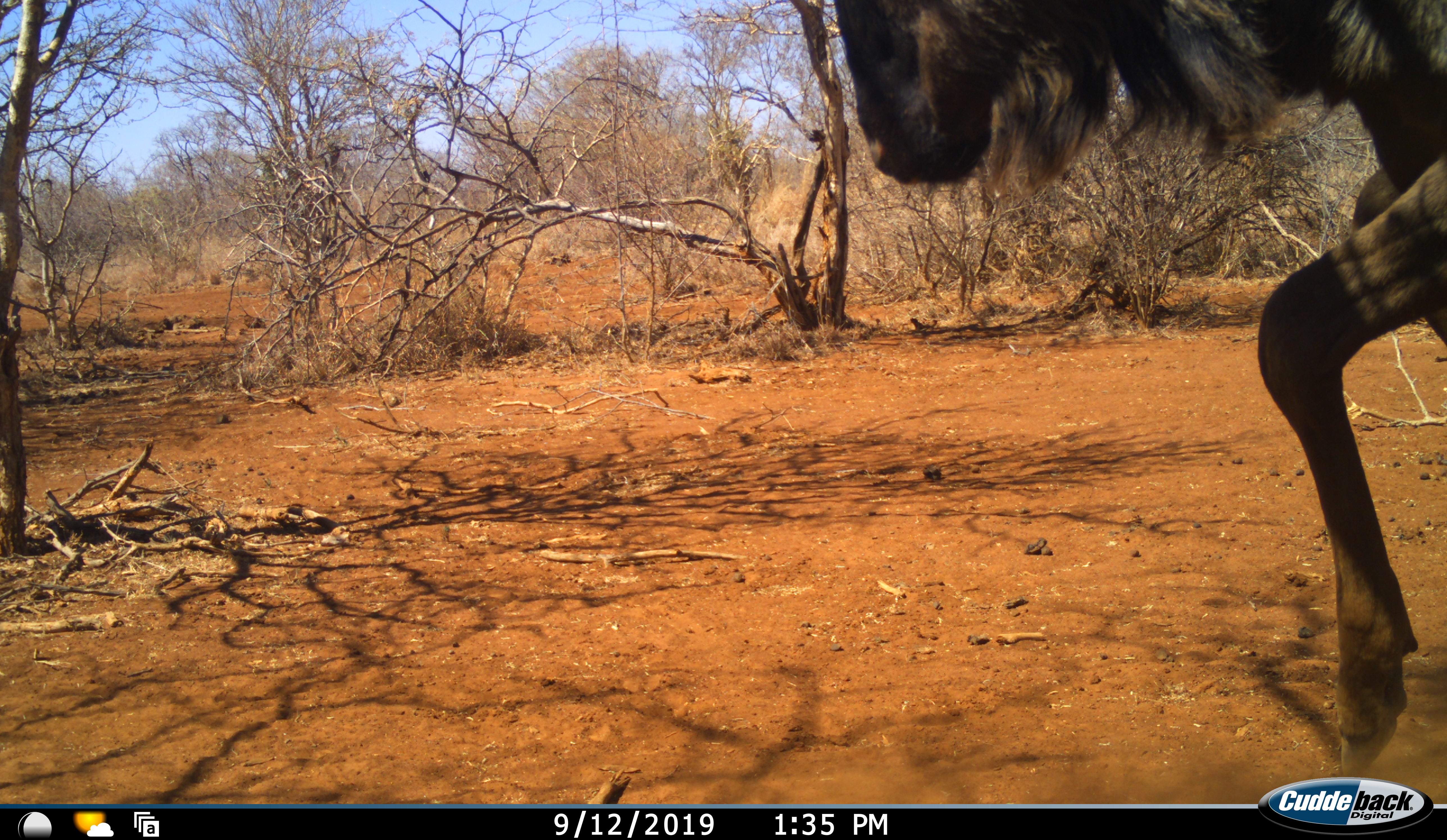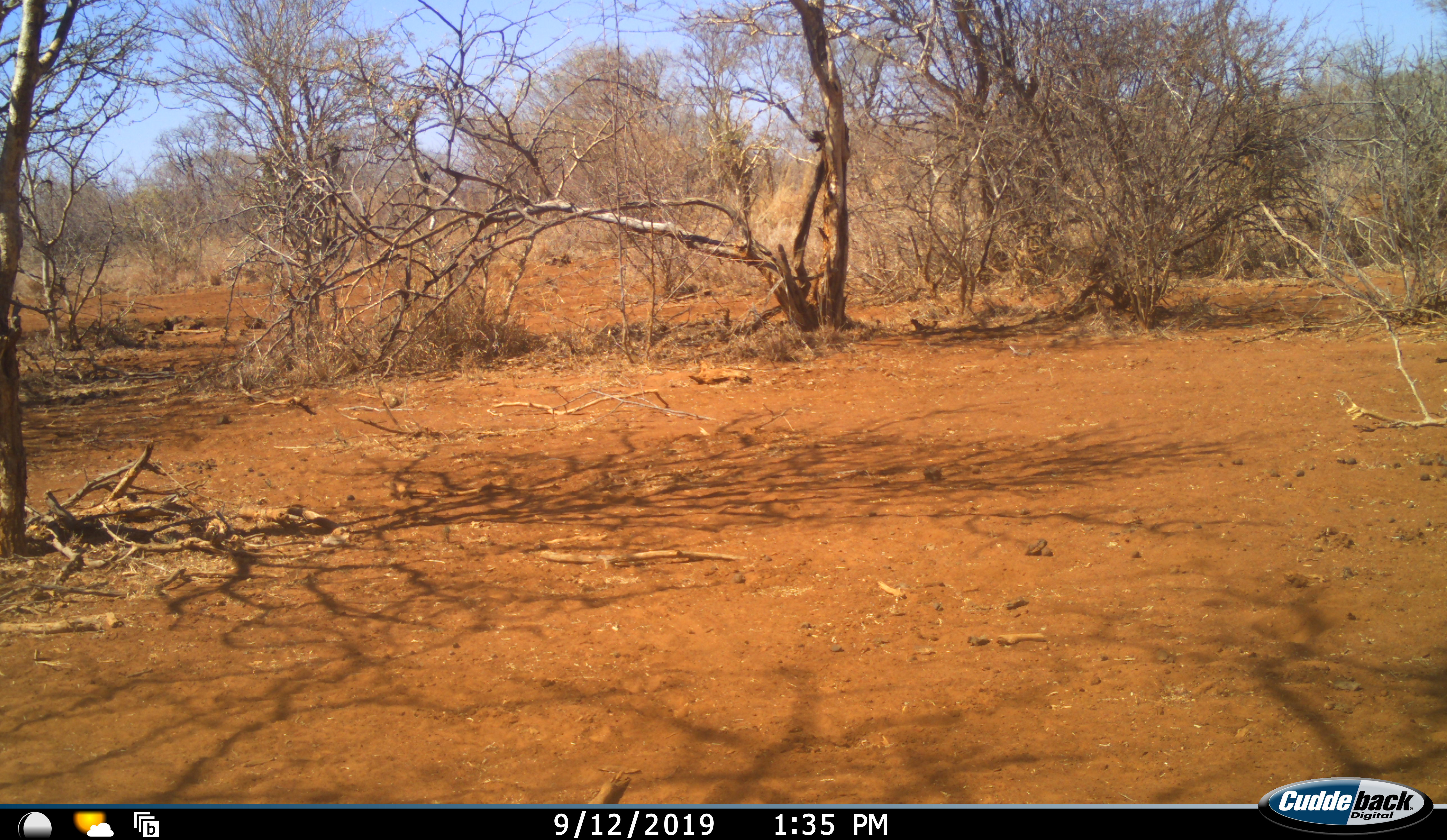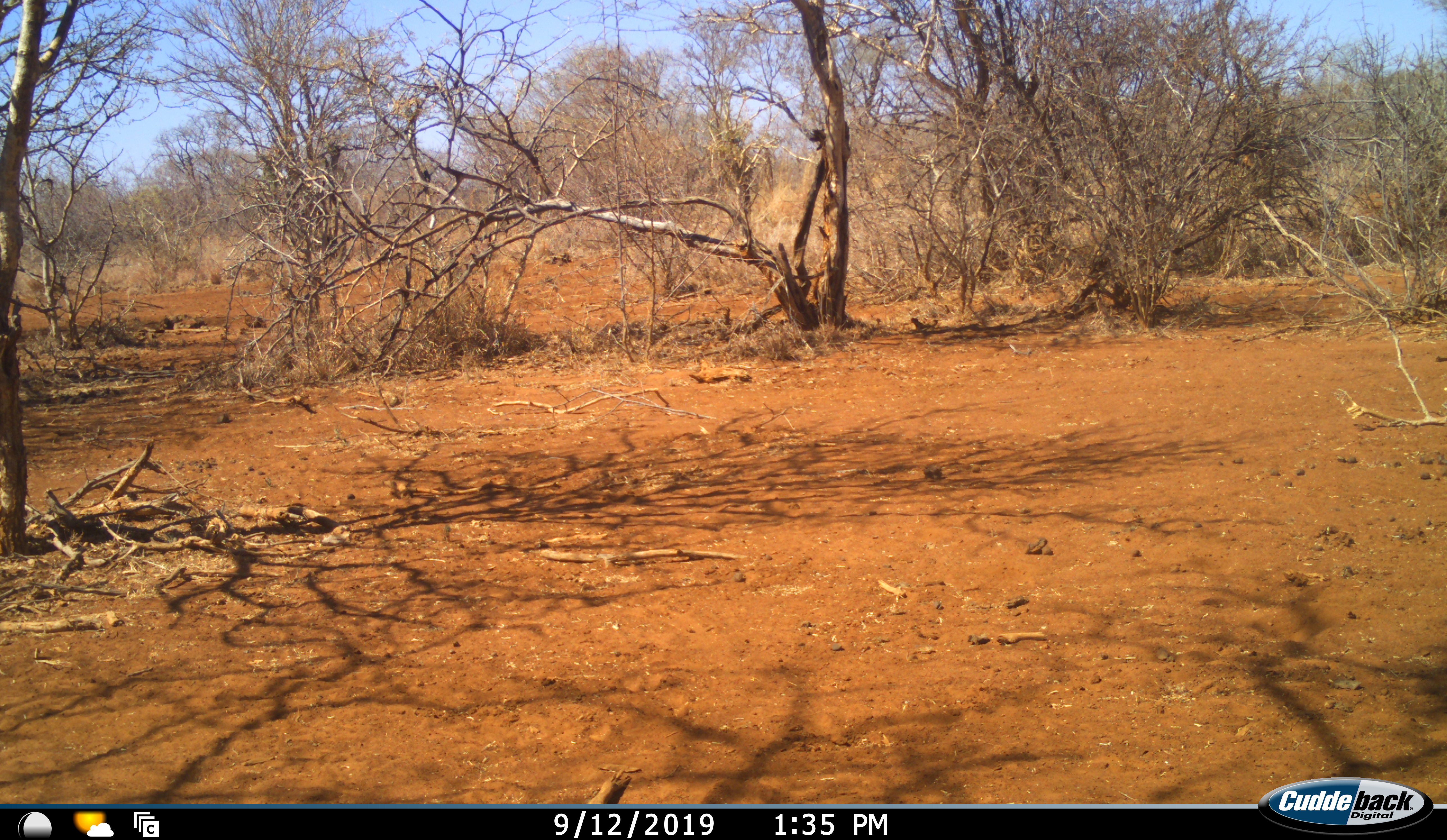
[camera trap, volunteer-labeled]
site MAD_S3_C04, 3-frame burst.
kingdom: Animalia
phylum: Chordata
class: Mammalia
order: Artiodactyla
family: Bovidae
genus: Connochaetes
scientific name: Connochaetes taurinus taurinus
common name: blue wildebeest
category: wildebeestblue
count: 1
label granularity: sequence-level